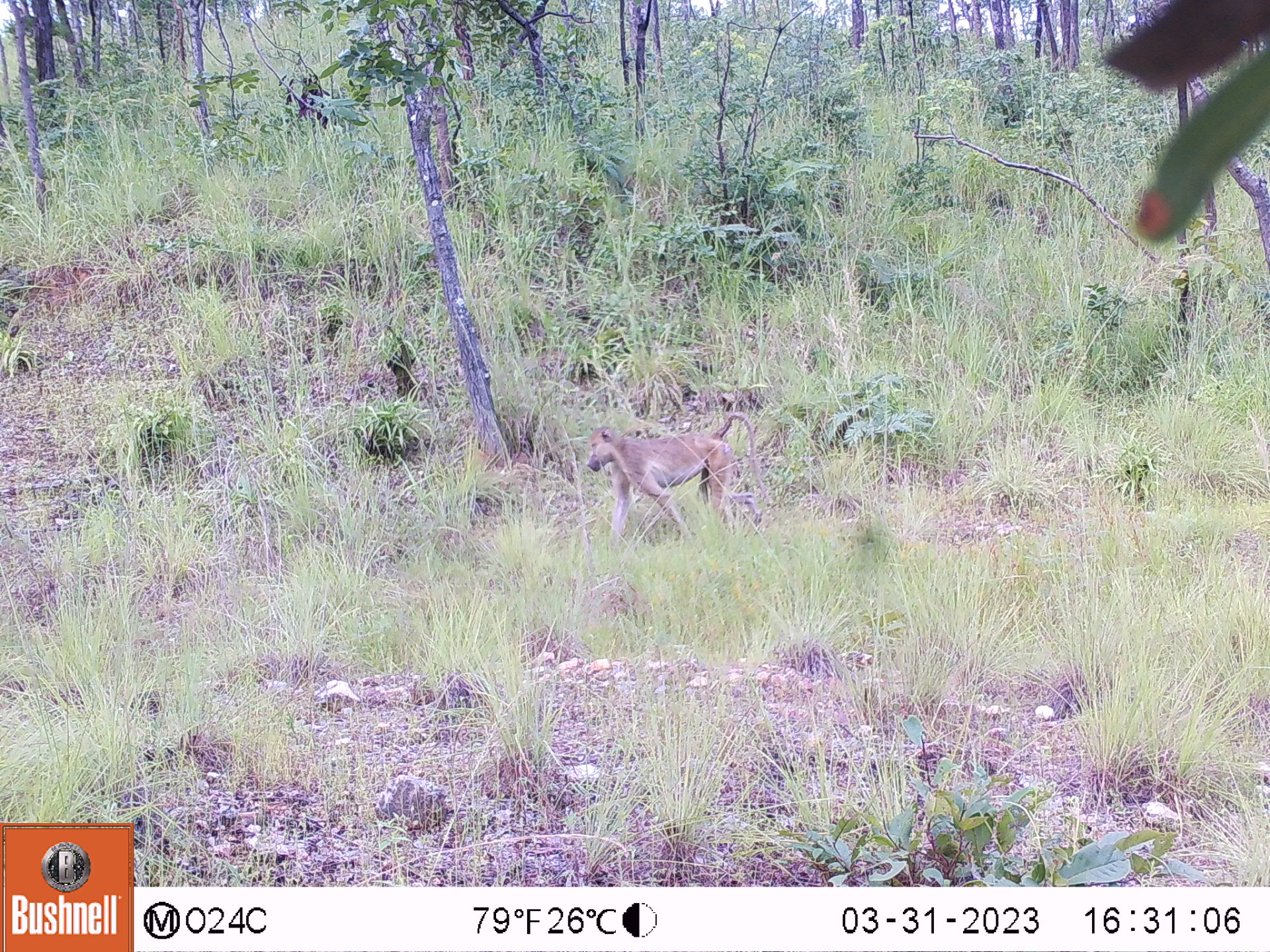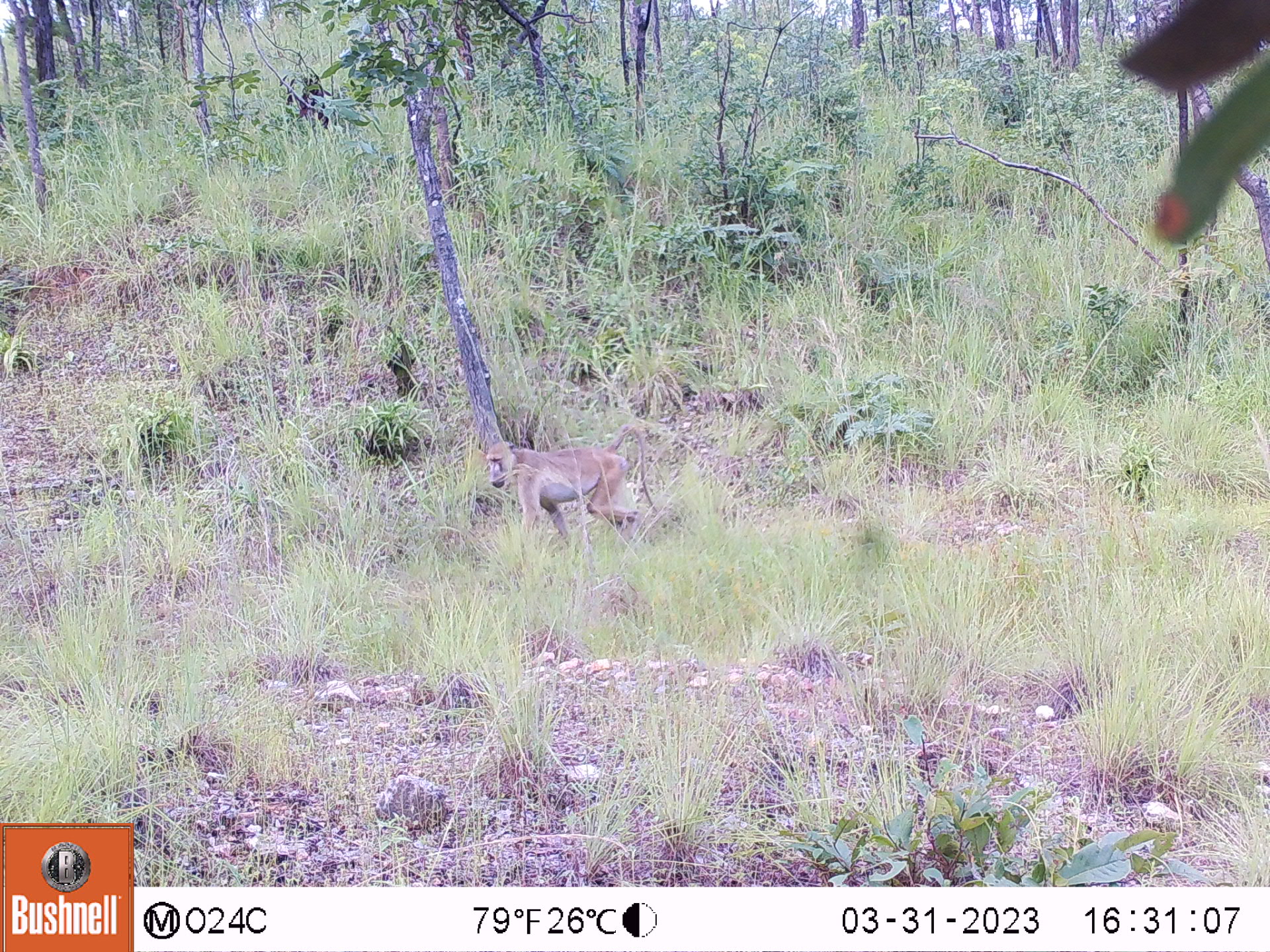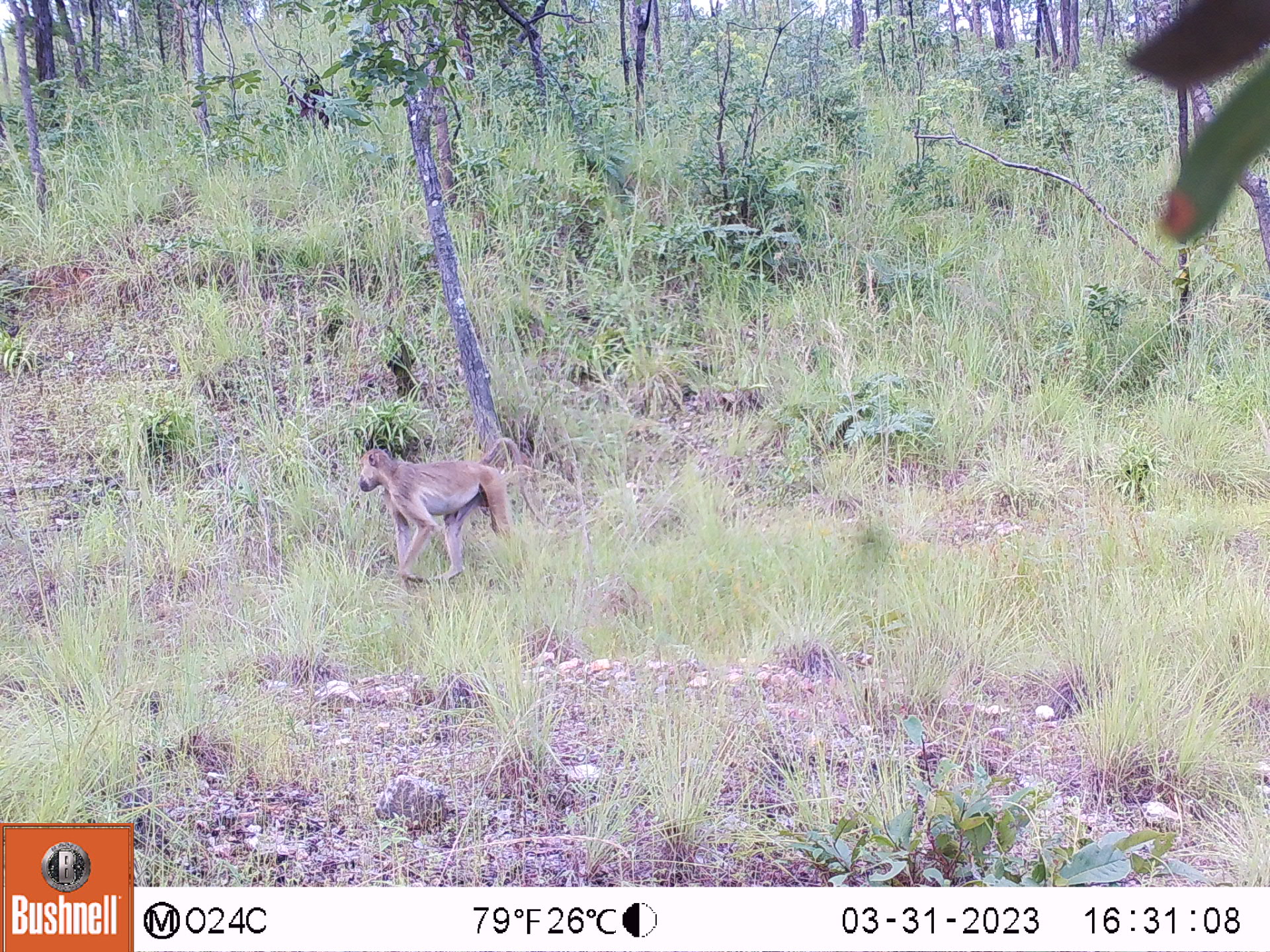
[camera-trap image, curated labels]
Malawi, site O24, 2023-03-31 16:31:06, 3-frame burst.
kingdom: Animalia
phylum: Chordata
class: Mammalia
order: Primates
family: Cercopithecidae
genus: Papio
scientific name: Papio cynocephalus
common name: yellow baboon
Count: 1.